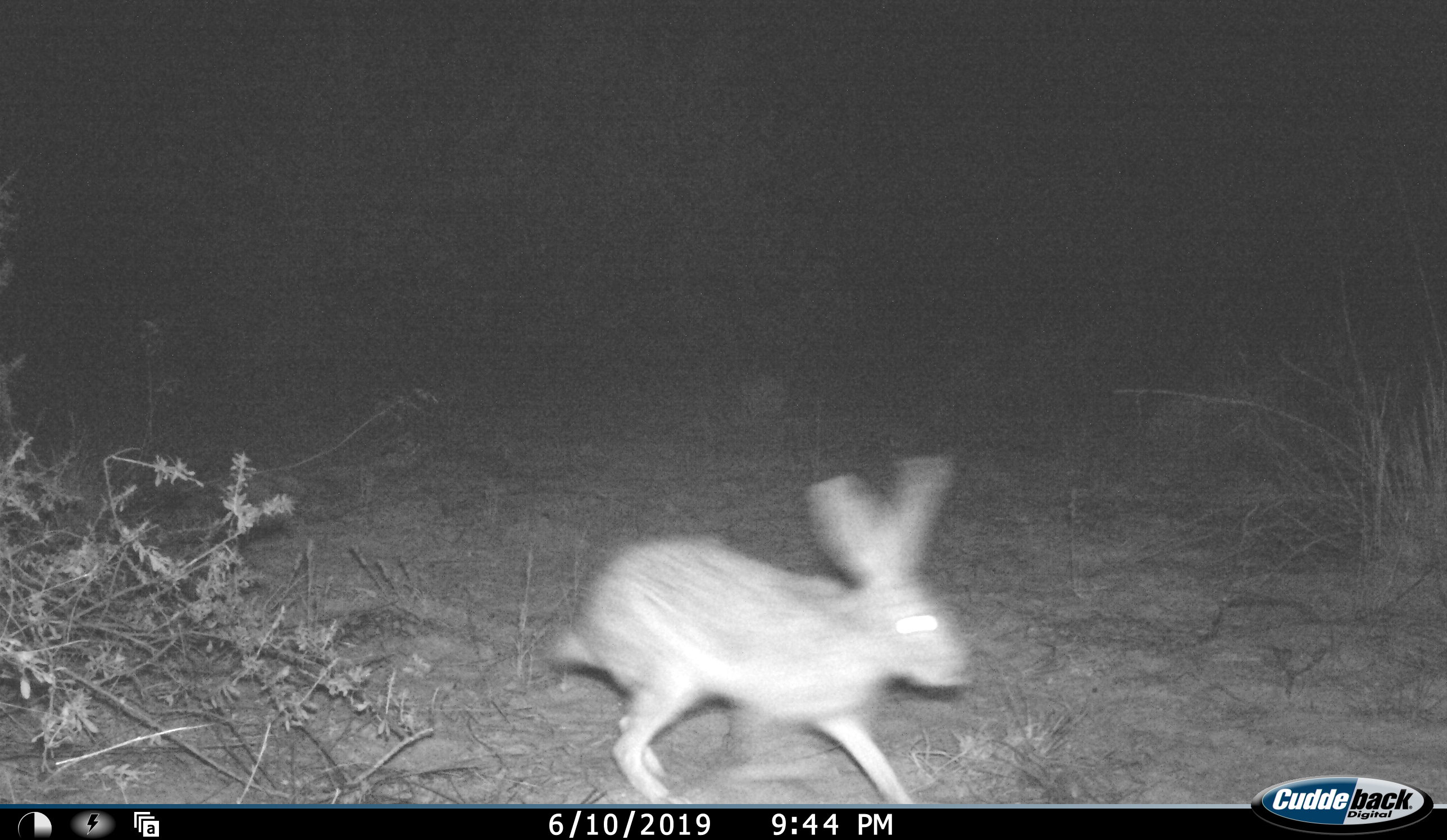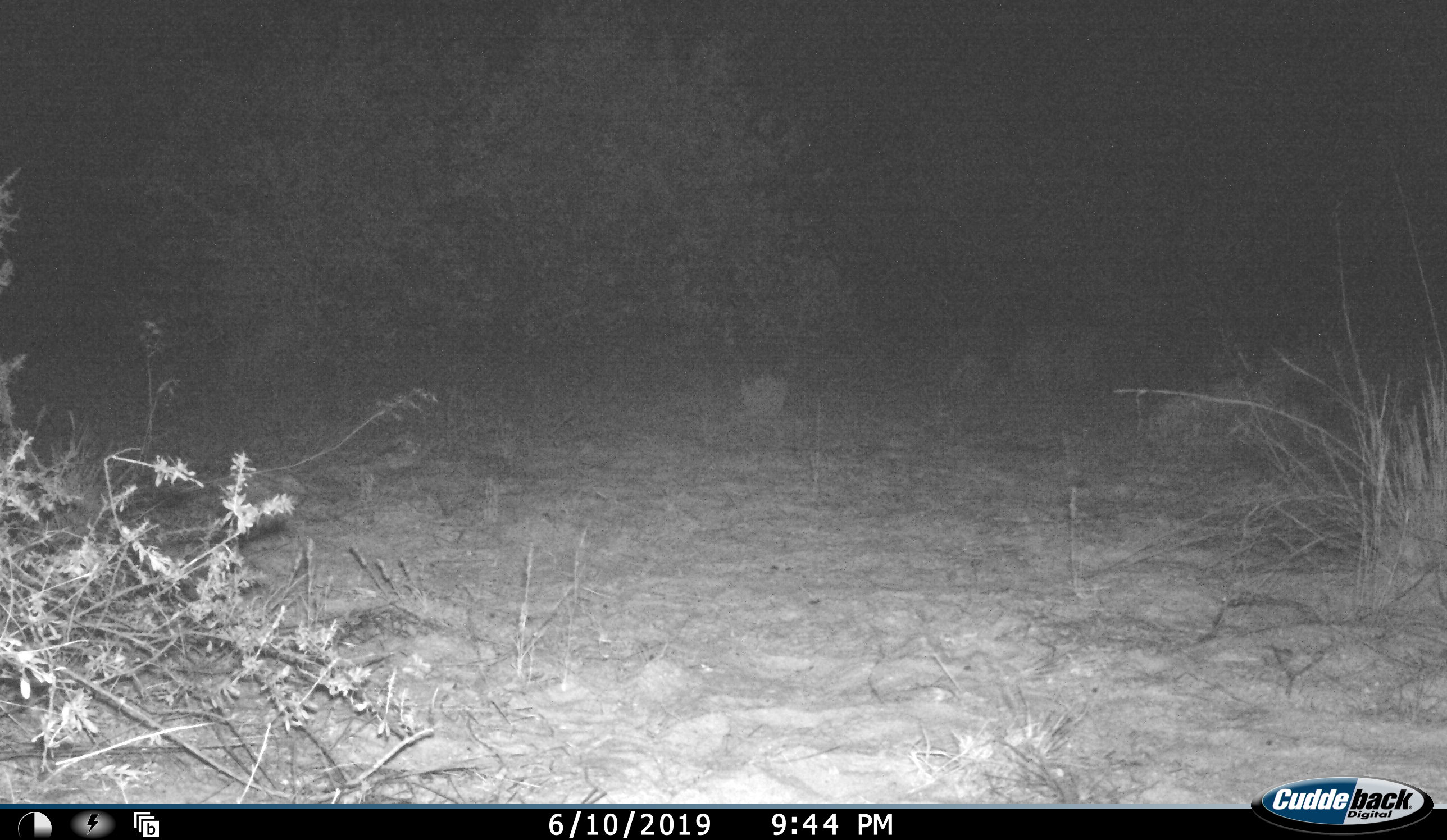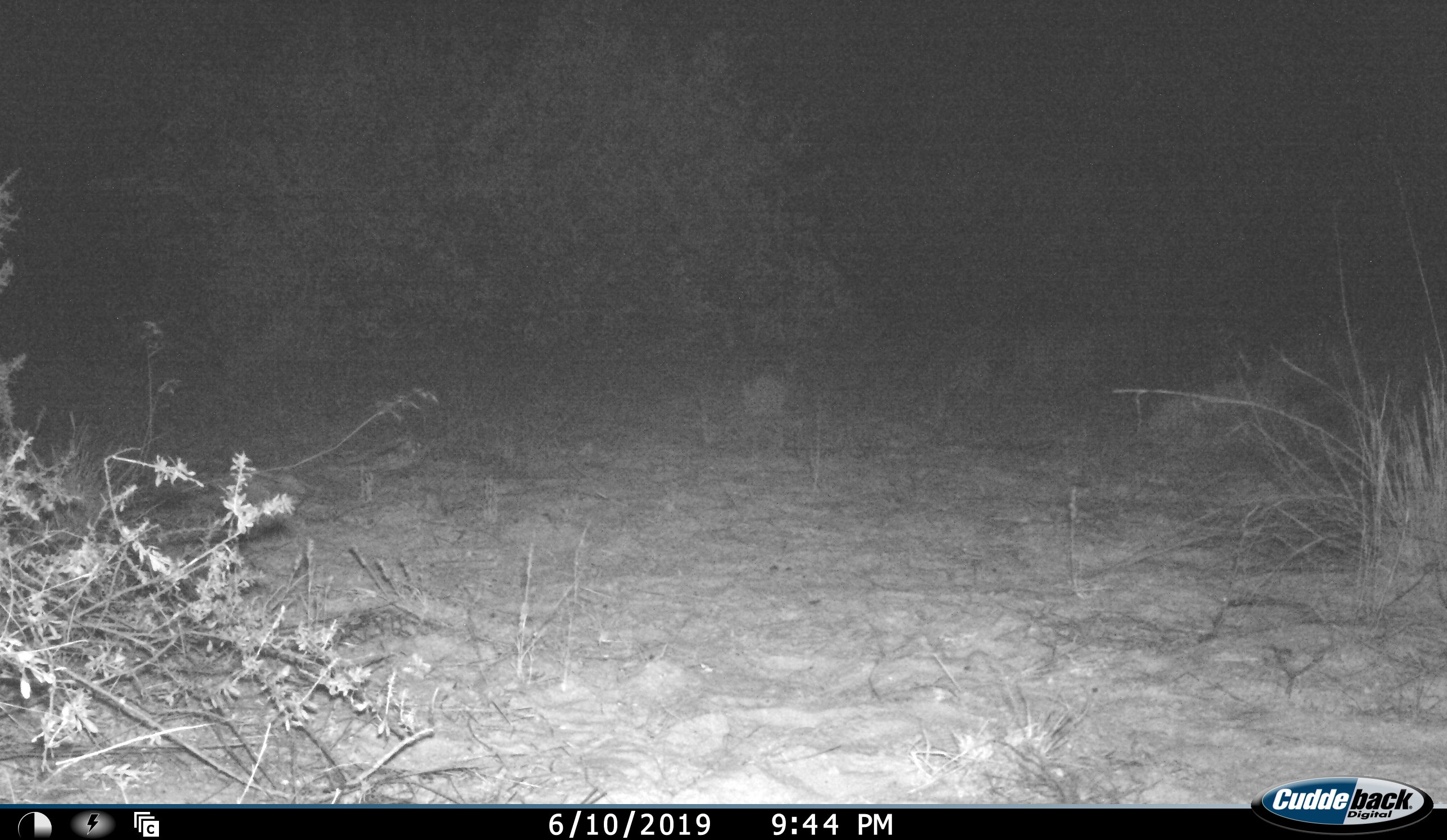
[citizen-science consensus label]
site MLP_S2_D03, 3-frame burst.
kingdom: Animalia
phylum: Chordata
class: Mammalia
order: Lagomorpha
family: Leporidae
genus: Lepus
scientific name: Lepus capensis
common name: cape hare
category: harecape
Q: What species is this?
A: Harecape (cape hare) (Lepus capensis).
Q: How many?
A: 1.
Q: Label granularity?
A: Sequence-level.